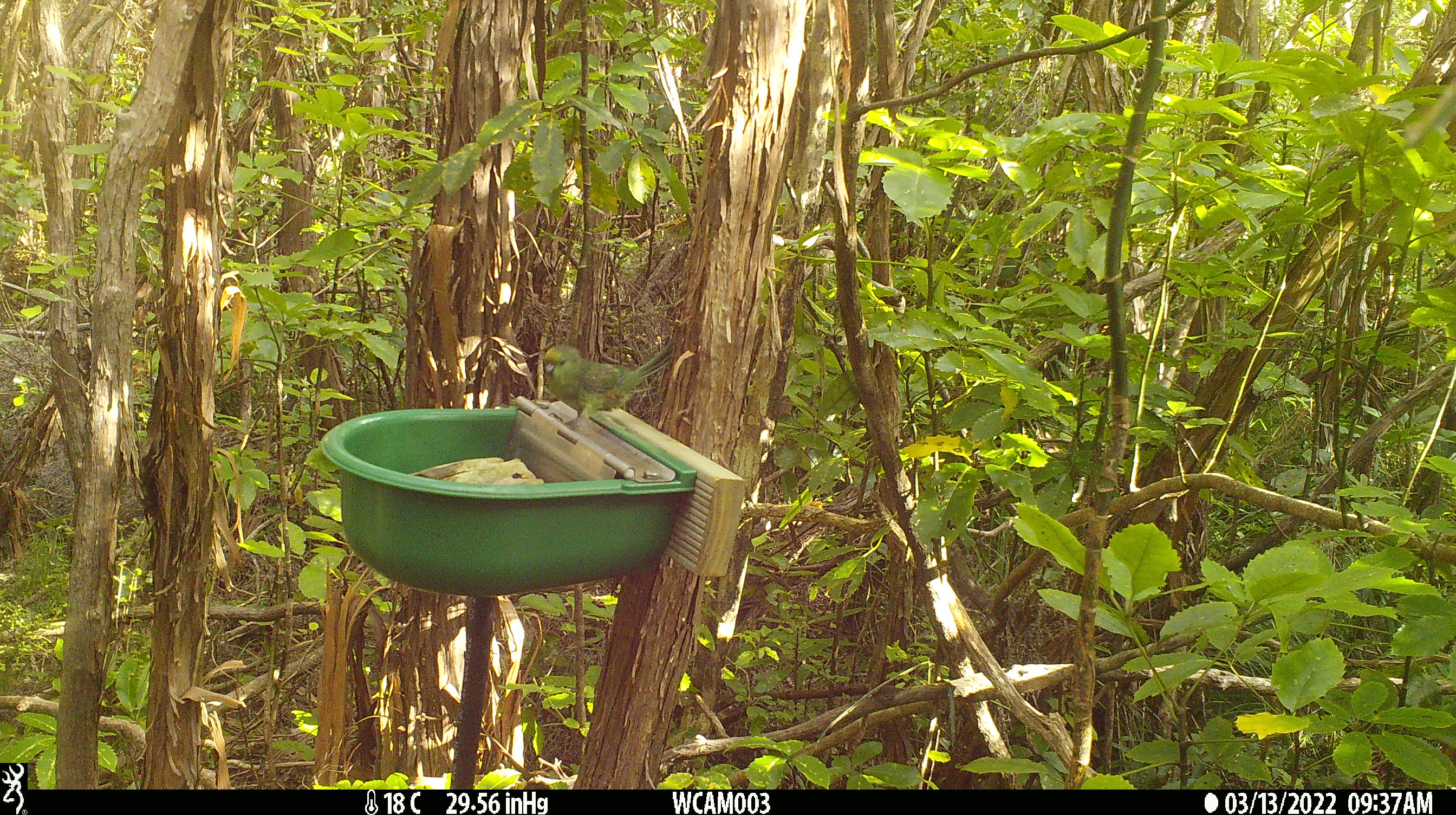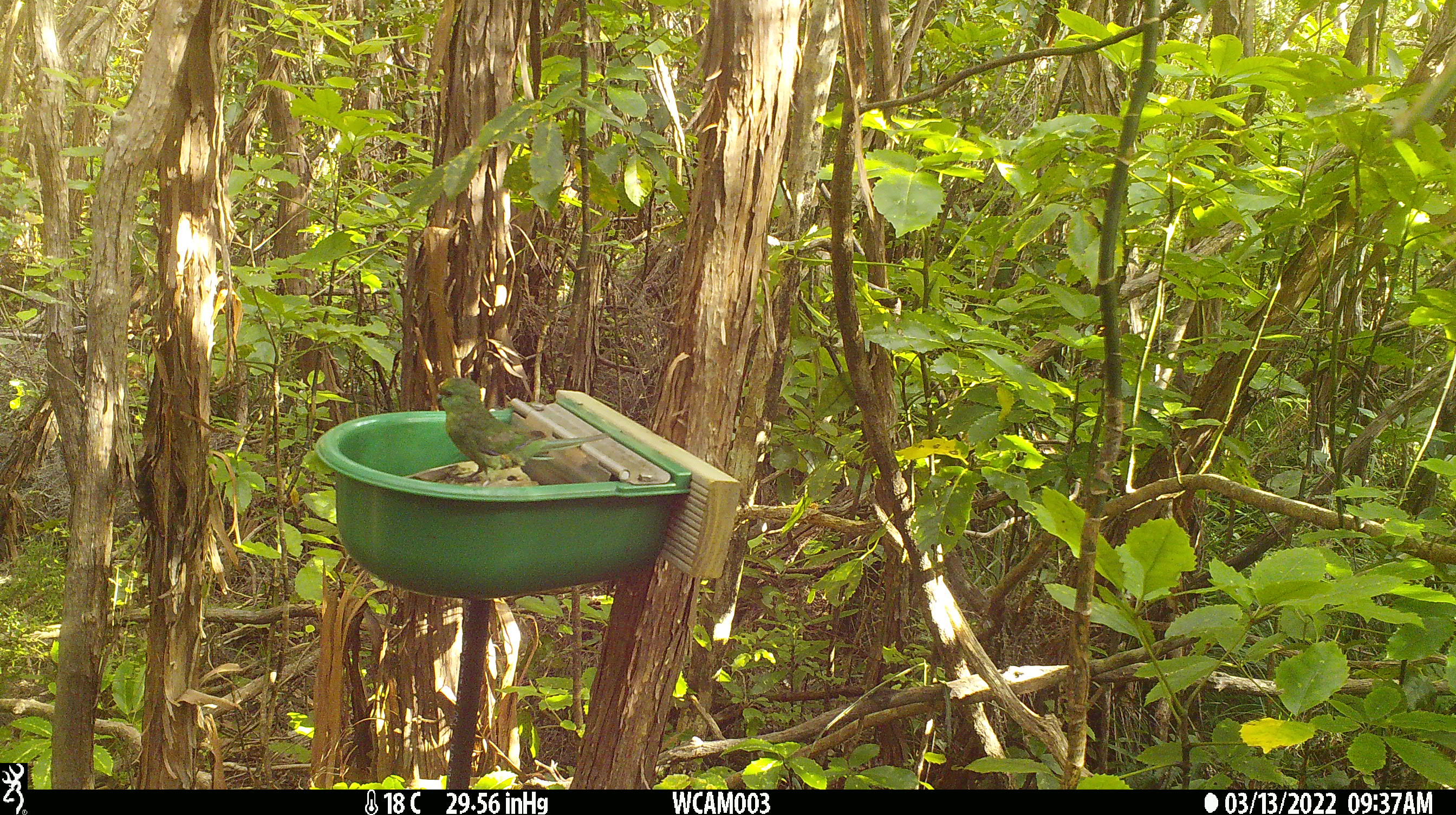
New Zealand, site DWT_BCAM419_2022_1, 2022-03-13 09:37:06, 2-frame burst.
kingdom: Animalia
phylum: Chordata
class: Aves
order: Psittaciformes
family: Psittaculidae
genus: Cyanoramphus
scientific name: Cyanoramphus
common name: parakeet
Parakeet (Cyanoramphus).